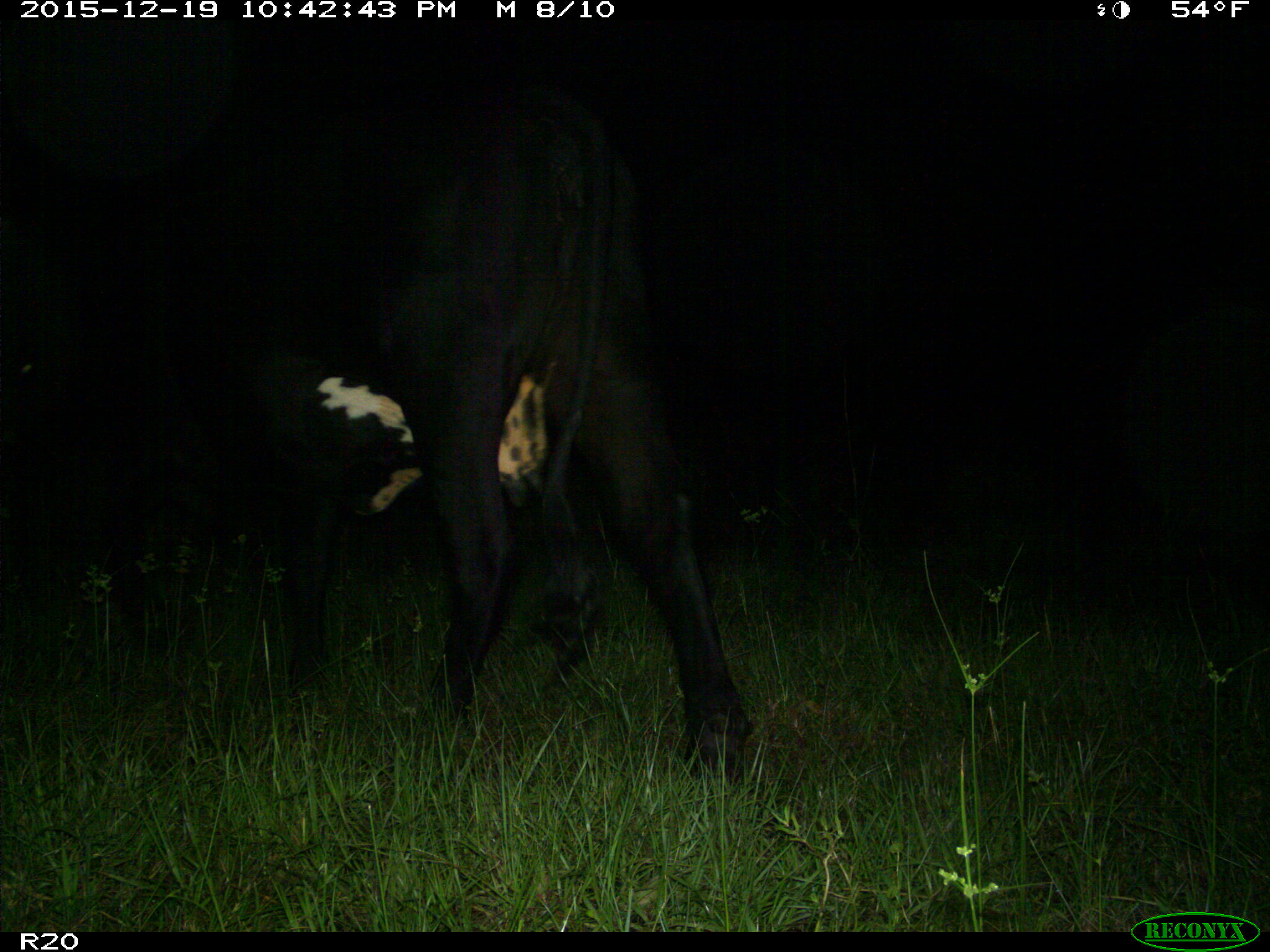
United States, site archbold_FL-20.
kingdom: Animalia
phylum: Chordata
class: Mammalia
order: Artiodactyla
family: Bovidae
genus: Bos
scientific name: Bos taurus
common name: domestic cow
Bos taurus (domestic cow).